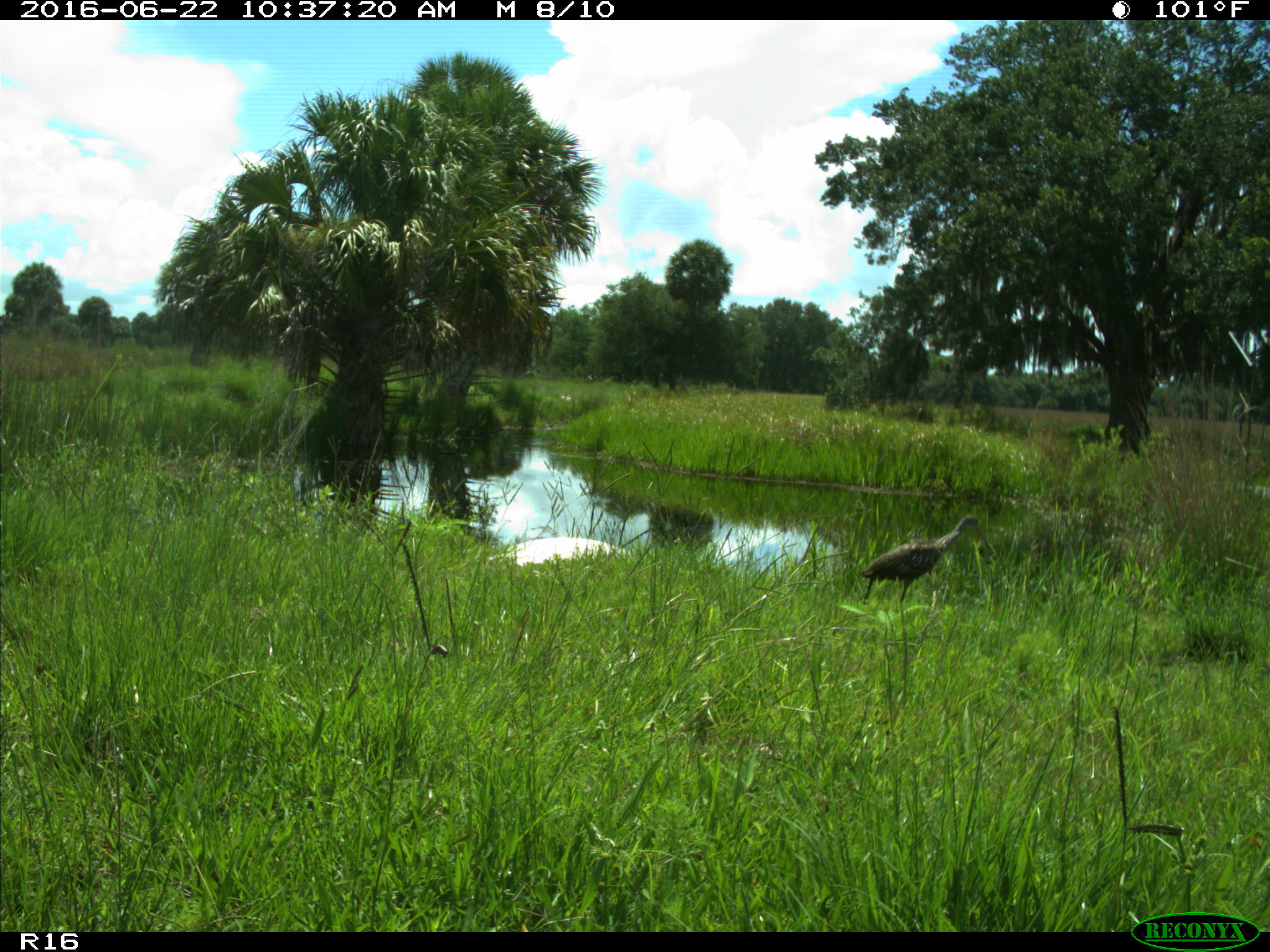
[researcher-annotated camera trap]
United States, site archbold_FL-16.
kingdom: Animalia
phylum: Chordata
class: Aves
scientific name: Aves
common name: birds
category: unidentified bird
Unidentified bird (birds) (Aves).